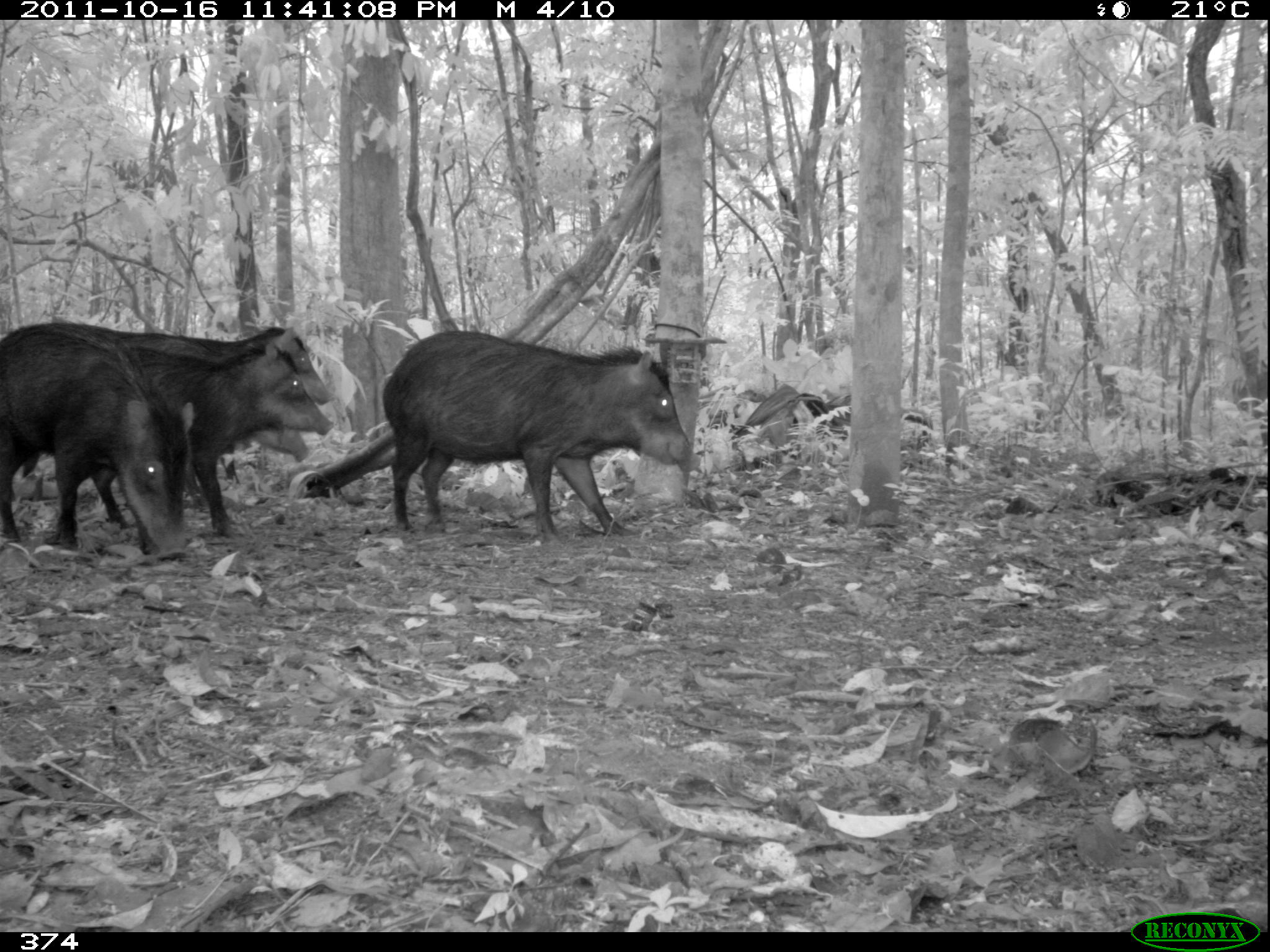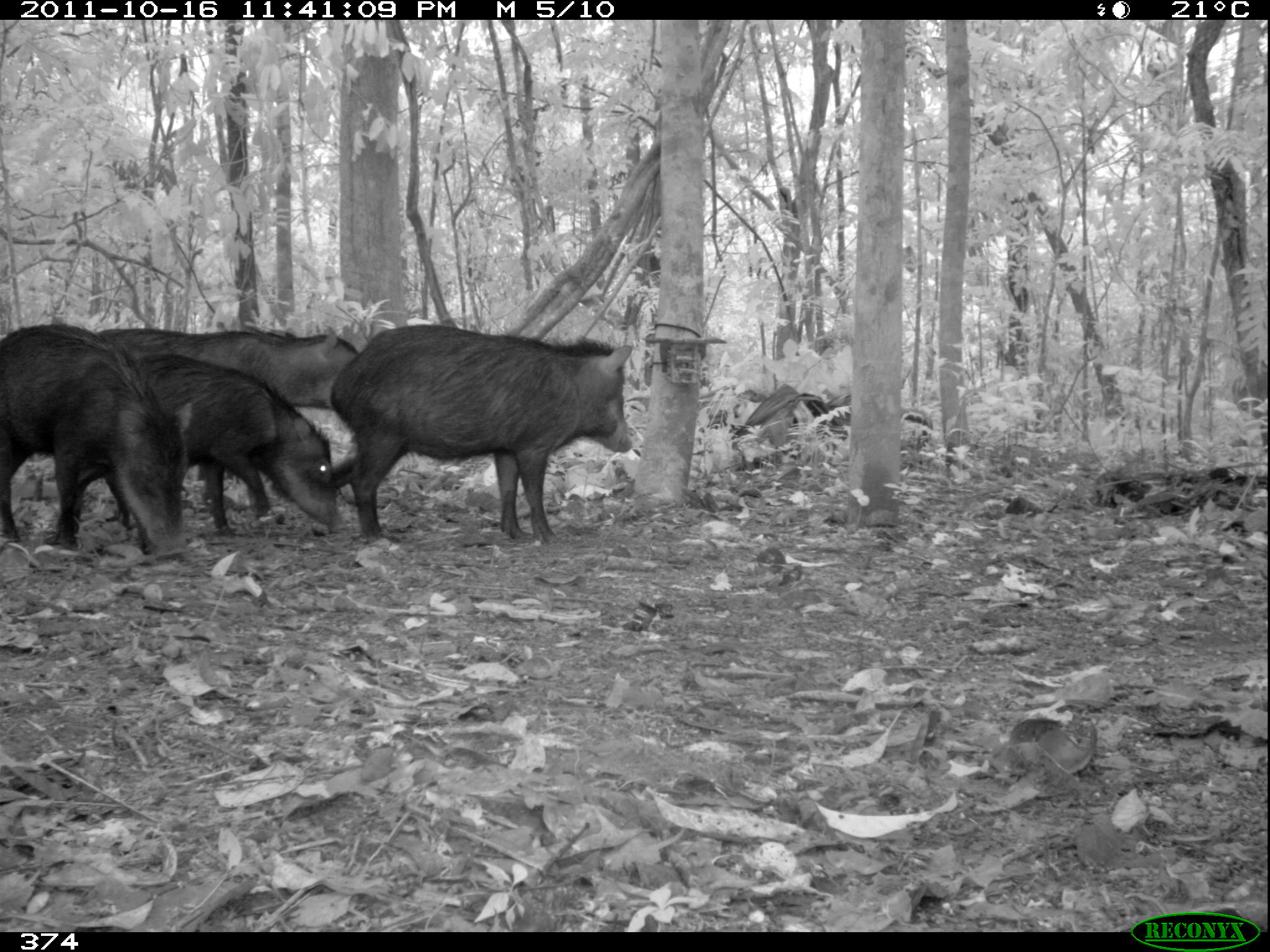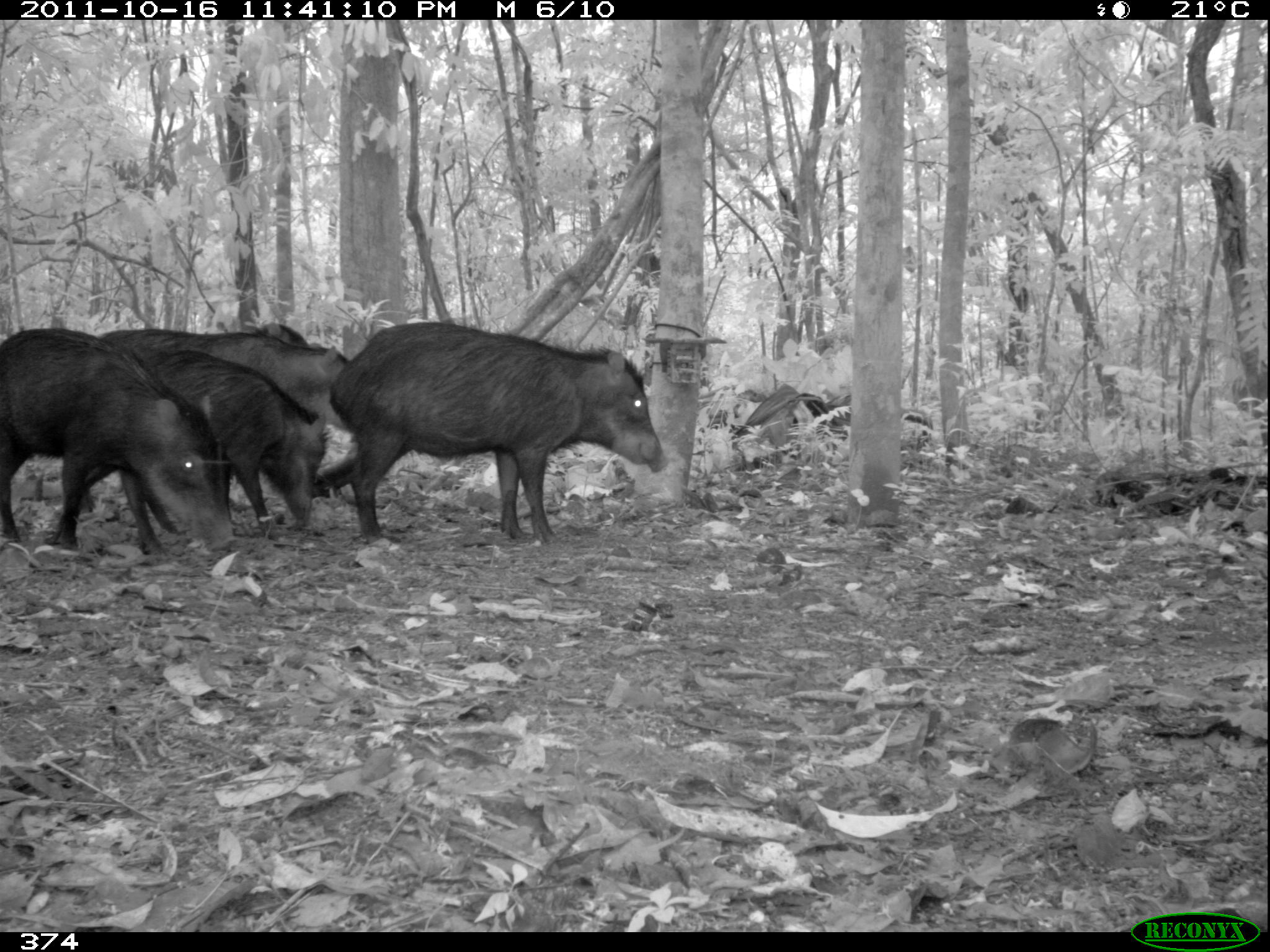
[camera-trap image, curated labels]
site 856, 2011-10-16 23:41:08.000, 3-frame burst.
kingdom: Animalia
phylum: Chordata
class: Mammalia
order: Artiodactyla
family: Tayassuidae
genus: Tayassu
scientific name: Tayassu pecari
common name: white-lipped peccary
Tayassu pecari (white-lipped peccary).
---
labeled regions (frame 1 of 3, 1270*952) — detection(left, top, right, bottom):
tayassu pecari: detection(382, 329, 692, 545); detection(1, 319, 195, 562); detection(126, 337, 333, 539); detection(117, 326, 331, 405); detection(187, 427, 309, 502)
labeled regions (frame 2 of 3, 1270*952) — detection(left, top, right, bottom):
tayassu pecari: detection(328, 324, 633, 544); detection(95, 325, 360, 510); detection(0, 321, 192, 555); detection(125, 352, 340, 533)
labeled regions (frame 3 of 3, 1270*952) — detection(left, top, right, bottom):
tayassu pecari: detection(328, 320, 666, 547); detection(0, 327, 238, 557); detection(94, 329, 351, 499); detection(125, 348, 330, 541); detection(254, 322, 311, 348)